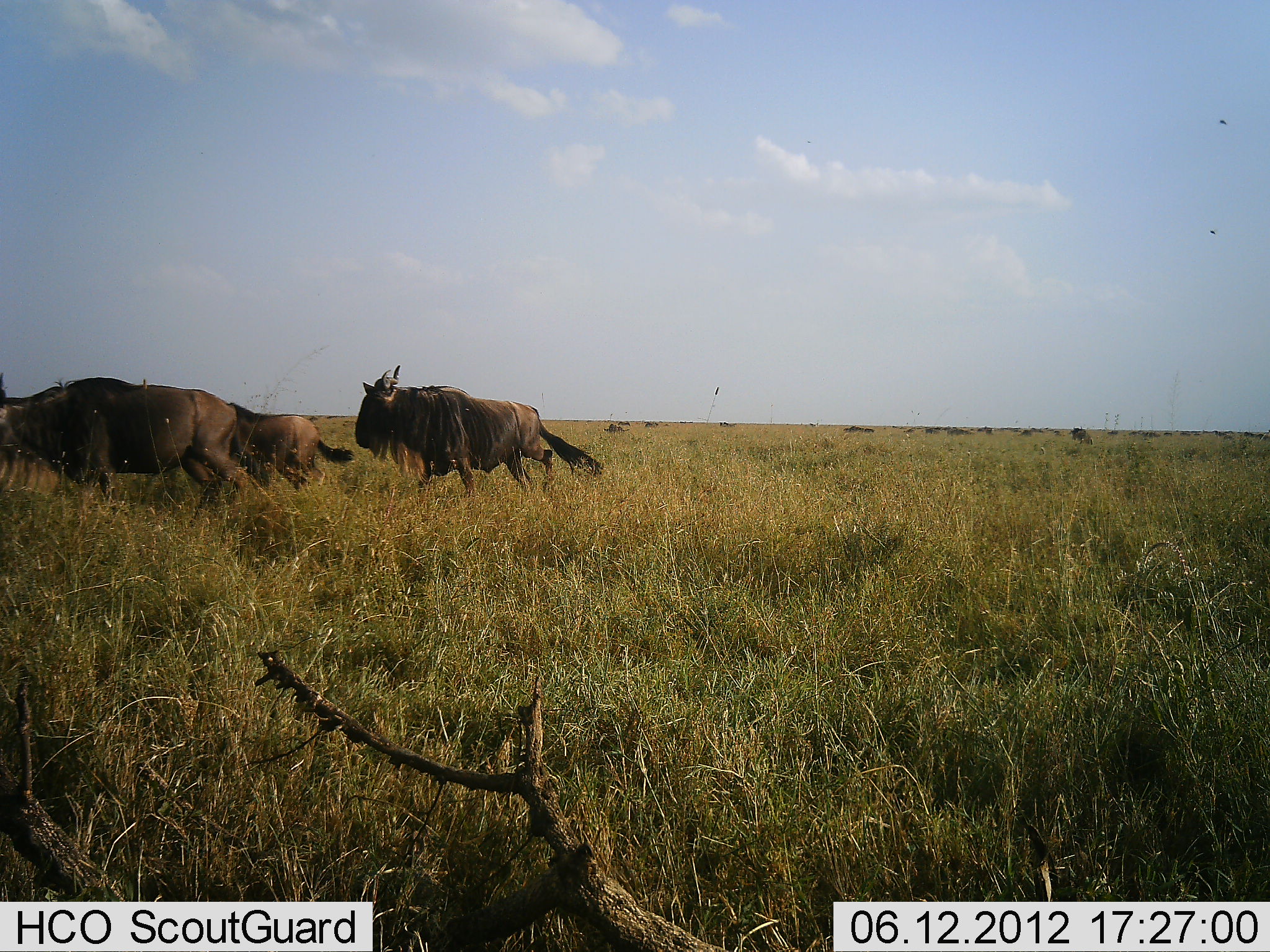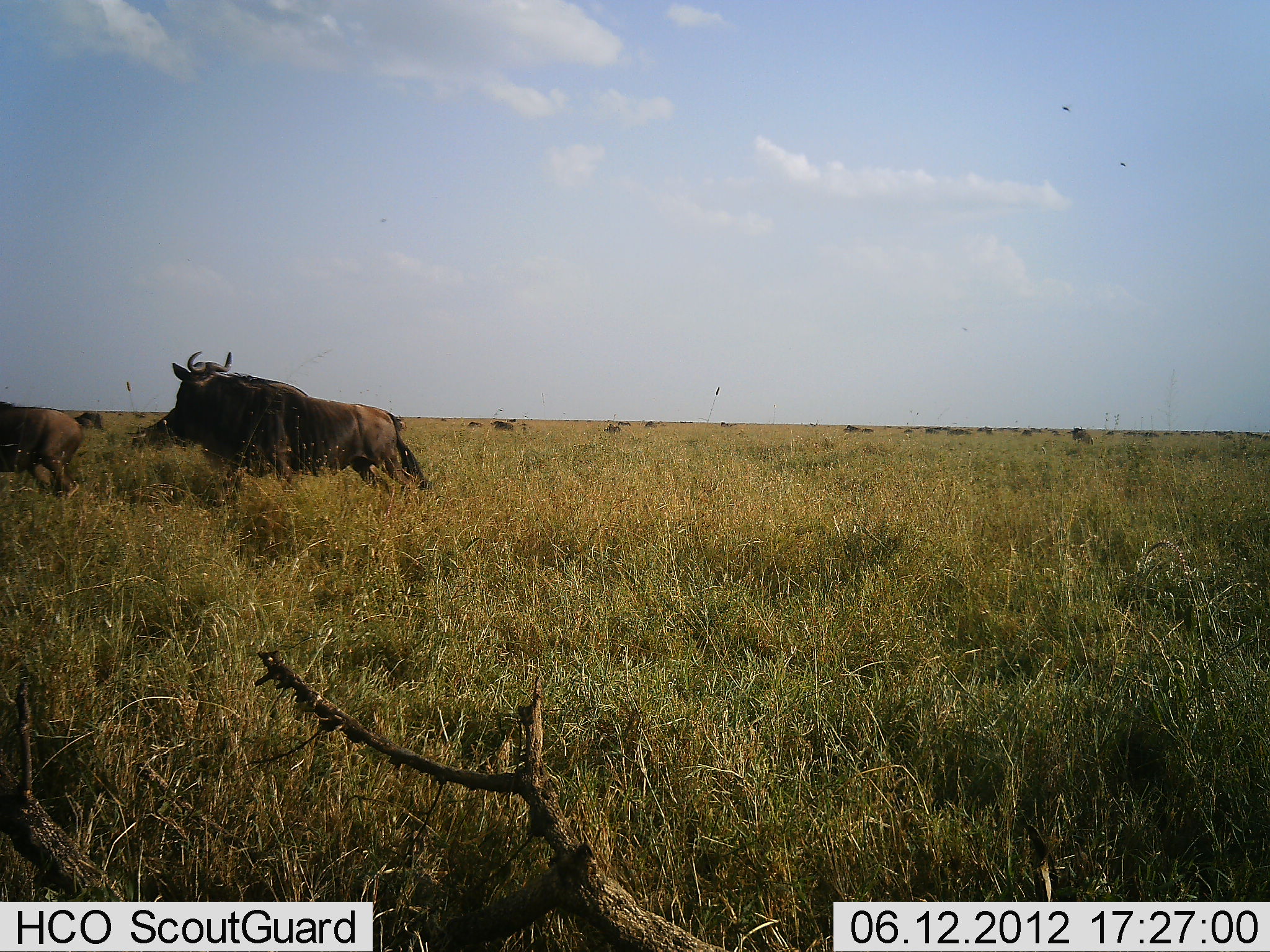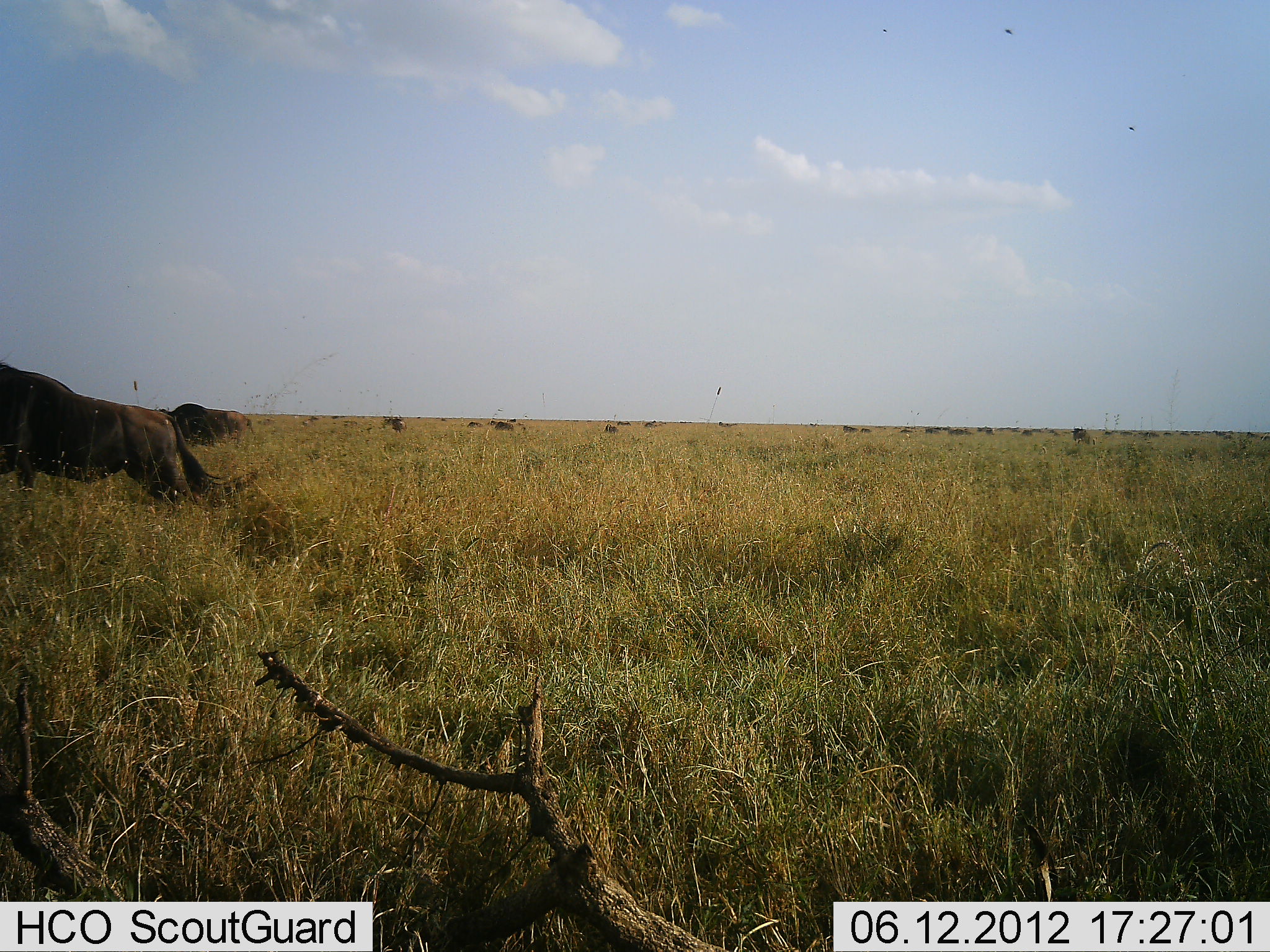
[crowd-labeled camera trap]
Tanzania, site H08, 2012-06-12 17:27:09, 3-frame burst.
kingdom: Animalia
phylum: Chordata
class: Mammalia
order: Artiodactyla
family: Bovidae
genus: Connochaetes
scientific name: Connochaetes taurinus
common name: blue wildebeest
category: wildebeest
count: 11-50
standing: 50%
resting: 0%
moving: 100%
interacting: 0%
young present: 10%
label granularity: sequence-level